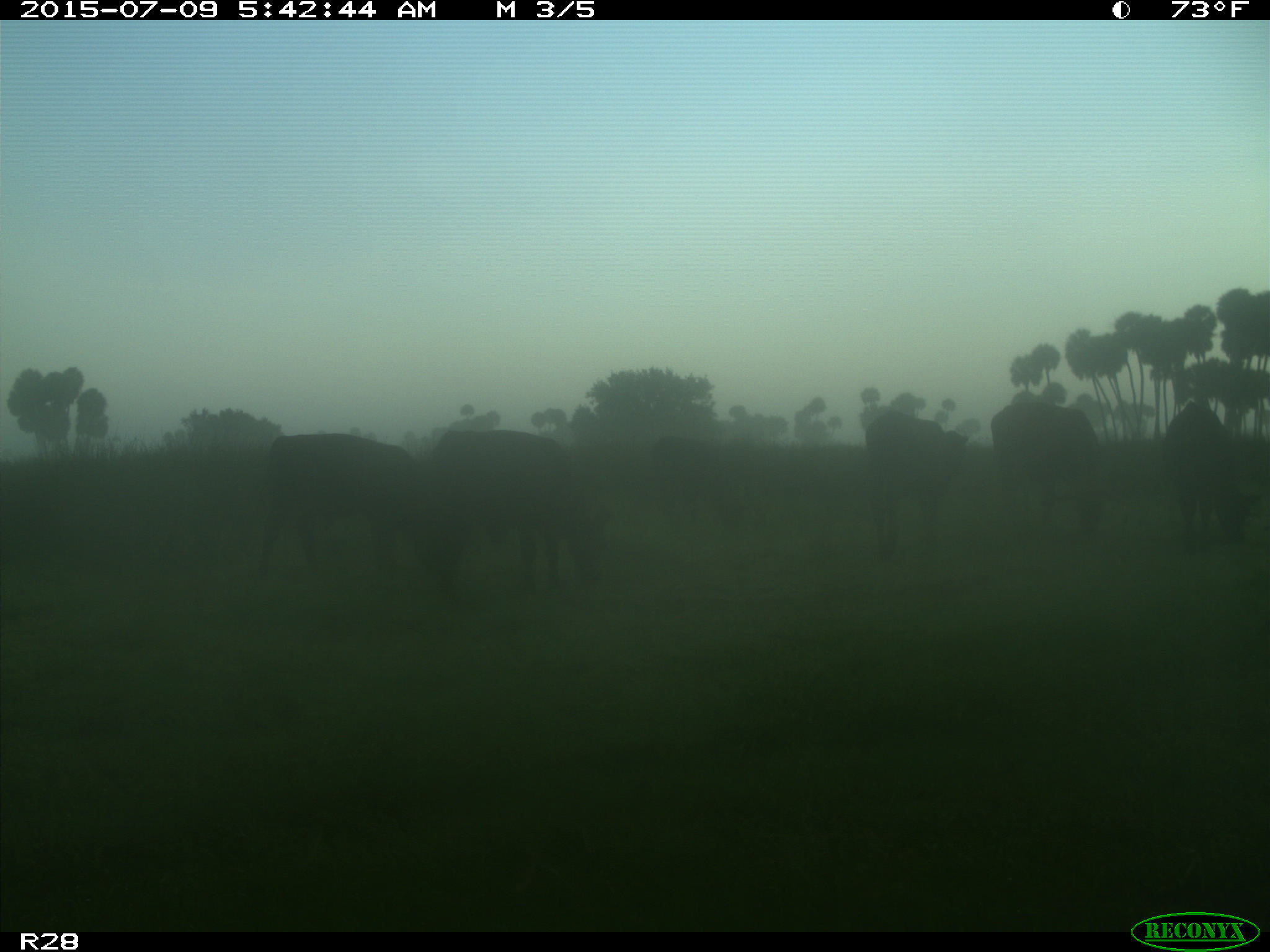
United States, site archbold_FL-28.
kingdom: Animalia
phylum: Chordata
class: Mammalia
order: Artiodactyla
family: Bovidae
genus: Bos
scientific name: Bos taurus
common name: domestic cow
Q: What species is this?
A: Bos taurus (domestic cow).